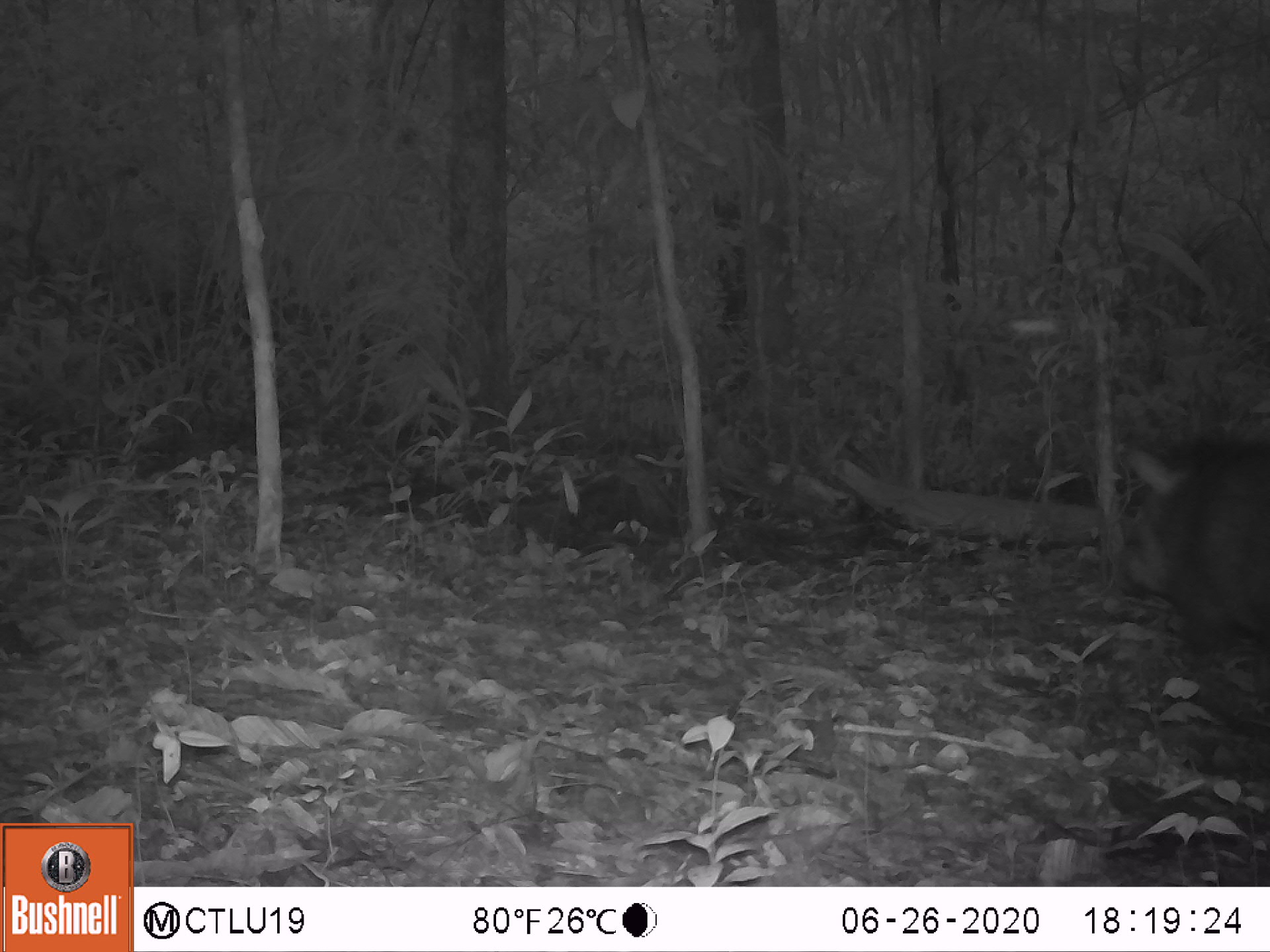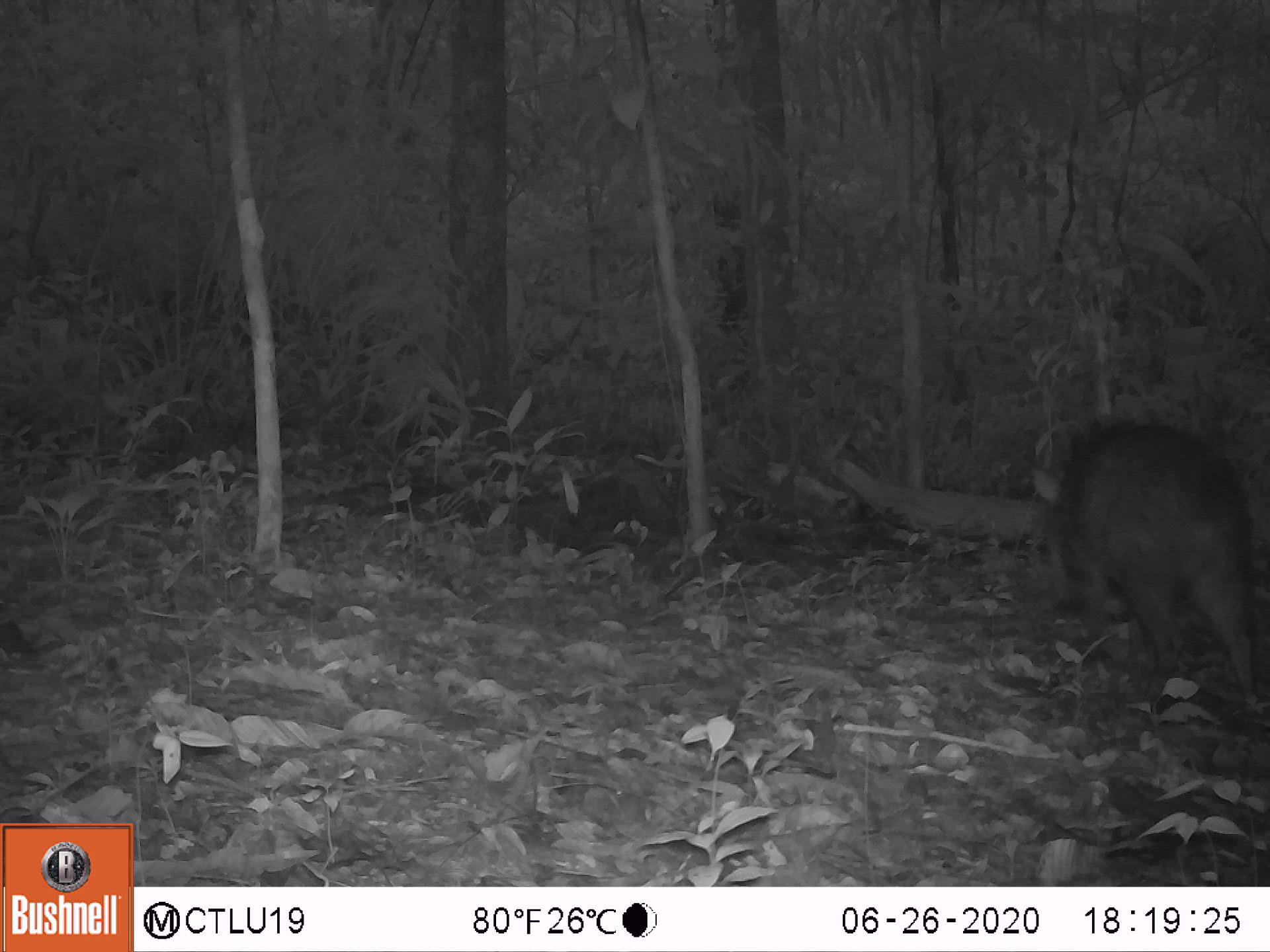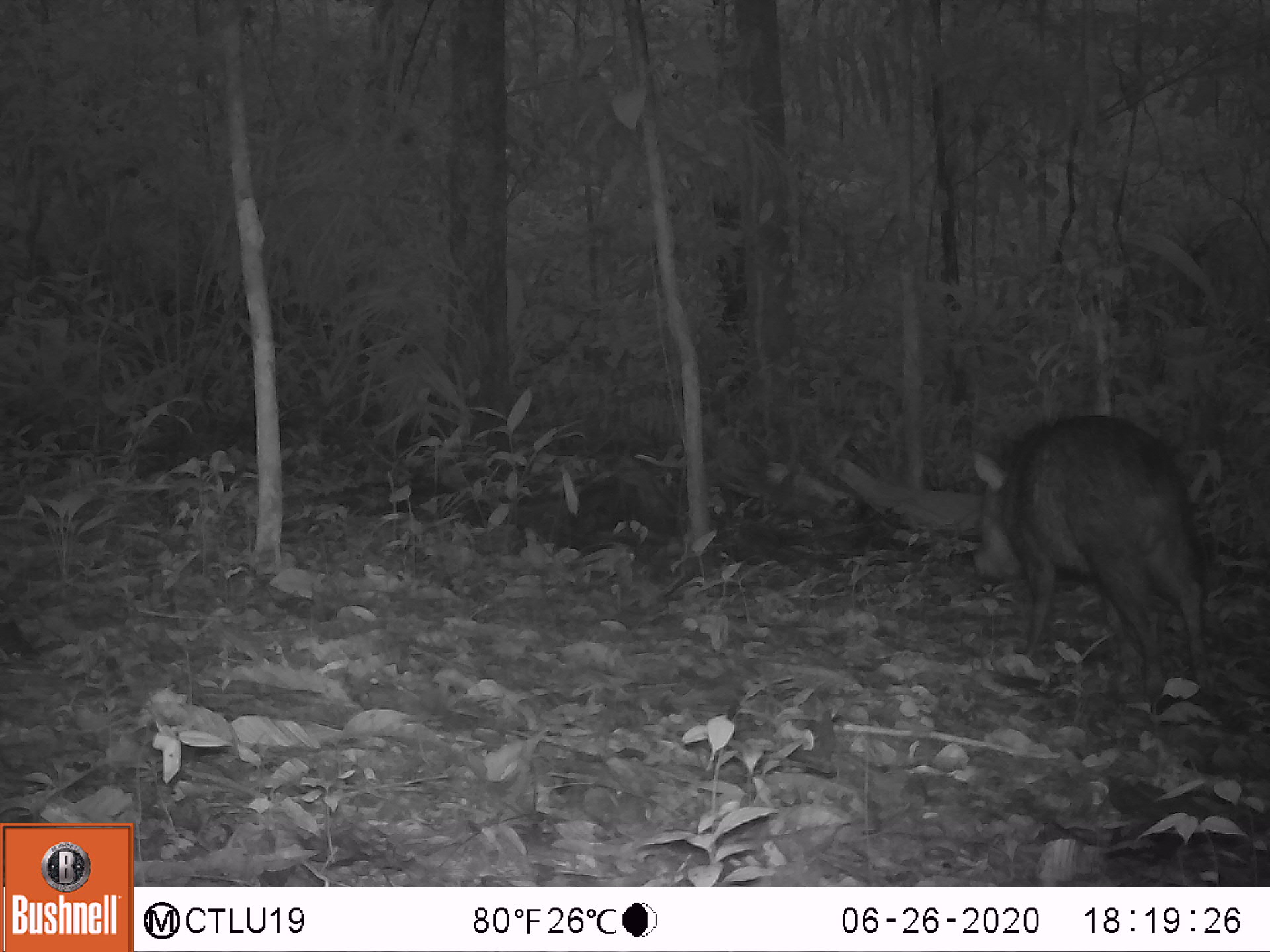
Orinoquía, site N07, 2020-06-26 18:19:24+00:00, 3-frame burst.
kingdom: Animalia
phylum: Chordata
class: Mammalia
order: Artiodactyla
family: Tayassuidae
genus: Pecari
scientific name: Pecari tajacu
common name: collared peccary